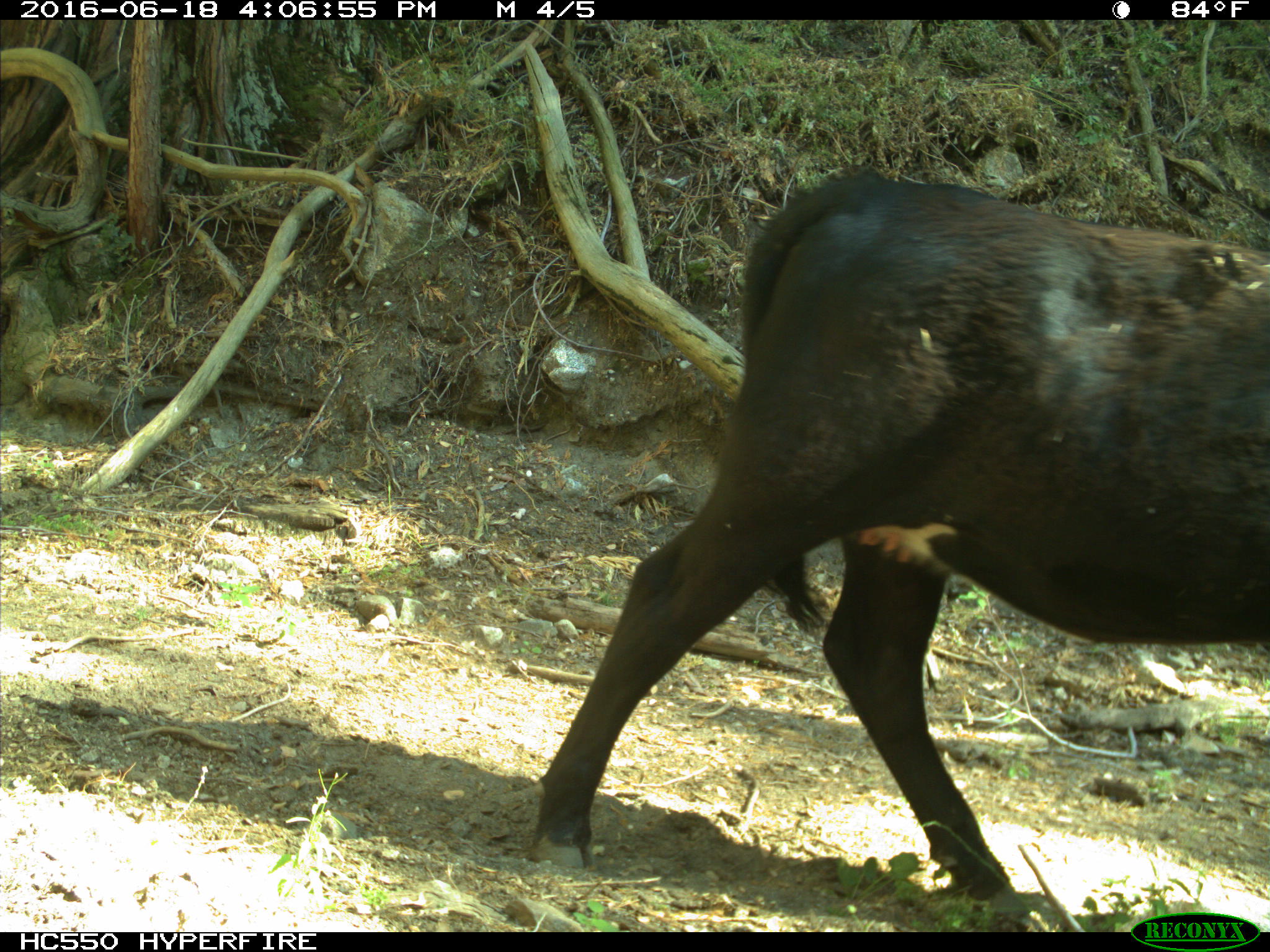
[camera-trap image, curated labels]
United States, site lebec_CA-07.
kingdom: Animalia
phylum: Chordata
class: Mammalia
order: Artiodactyla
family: Bovidae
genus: Bos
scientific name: Bos taurus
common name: domestic cow